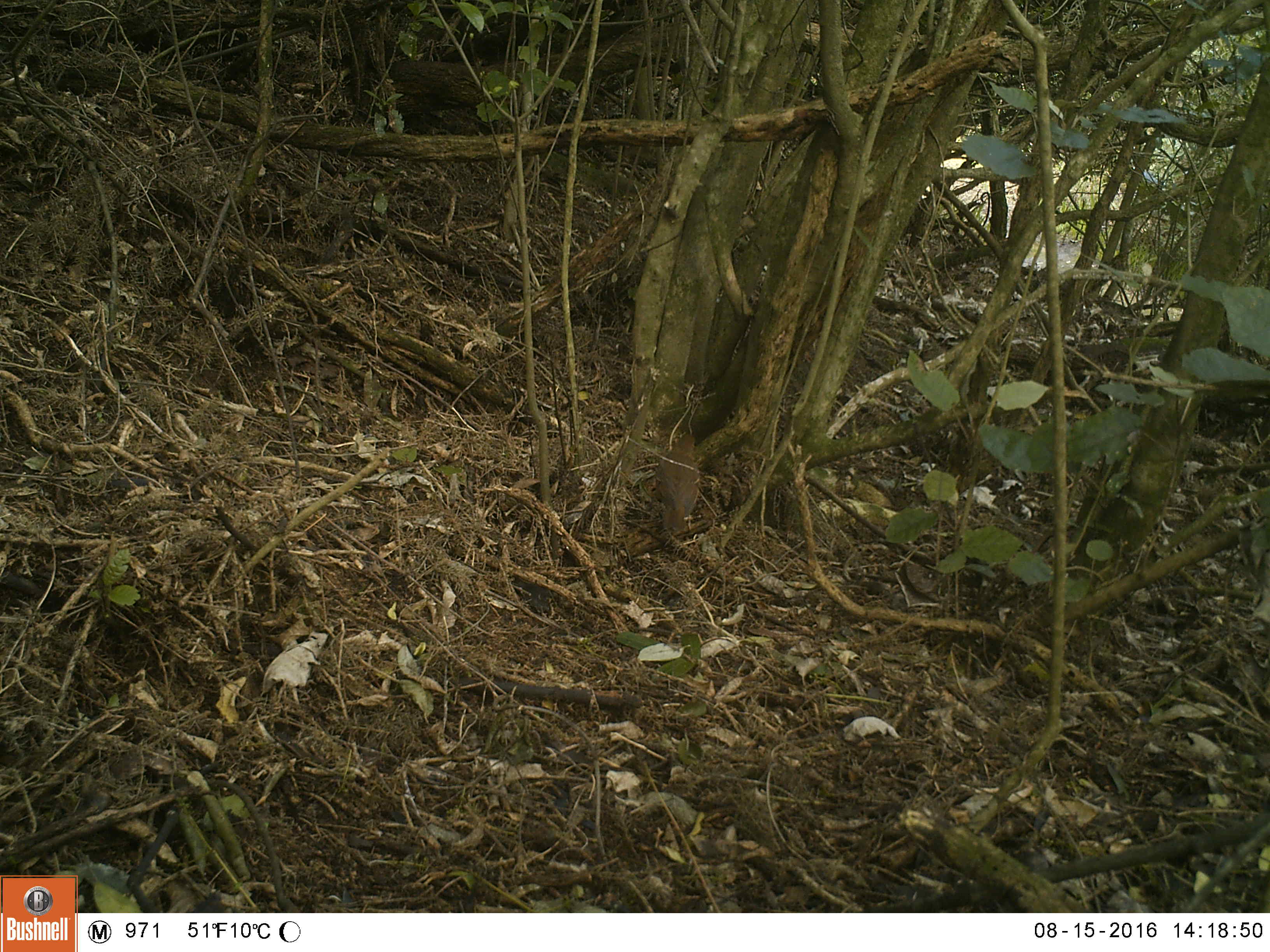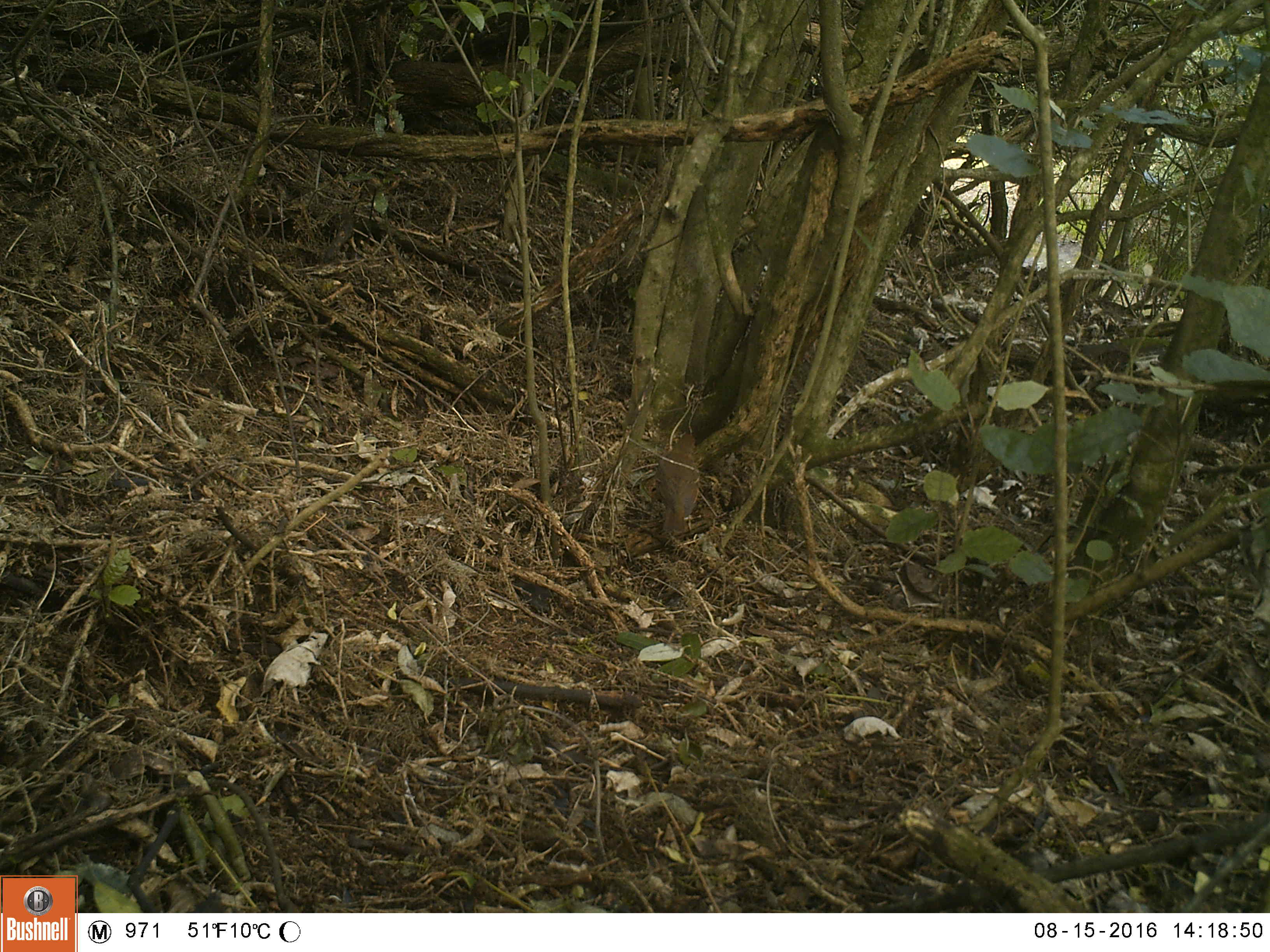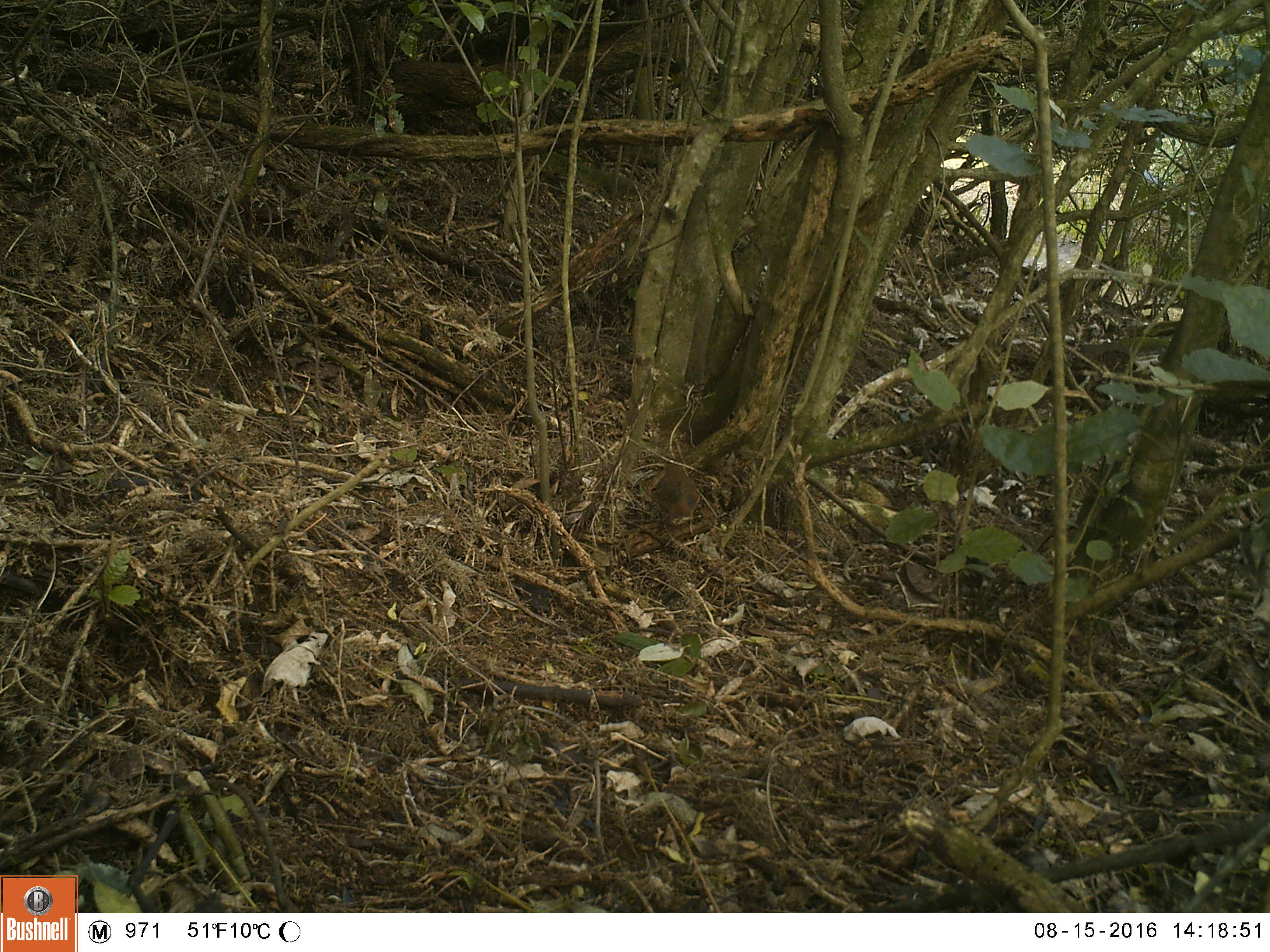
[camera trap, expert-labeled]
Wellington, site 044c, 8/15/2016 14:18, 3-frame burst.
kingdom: Animalia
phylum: Chordata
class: Aves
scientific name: Aves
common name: bird